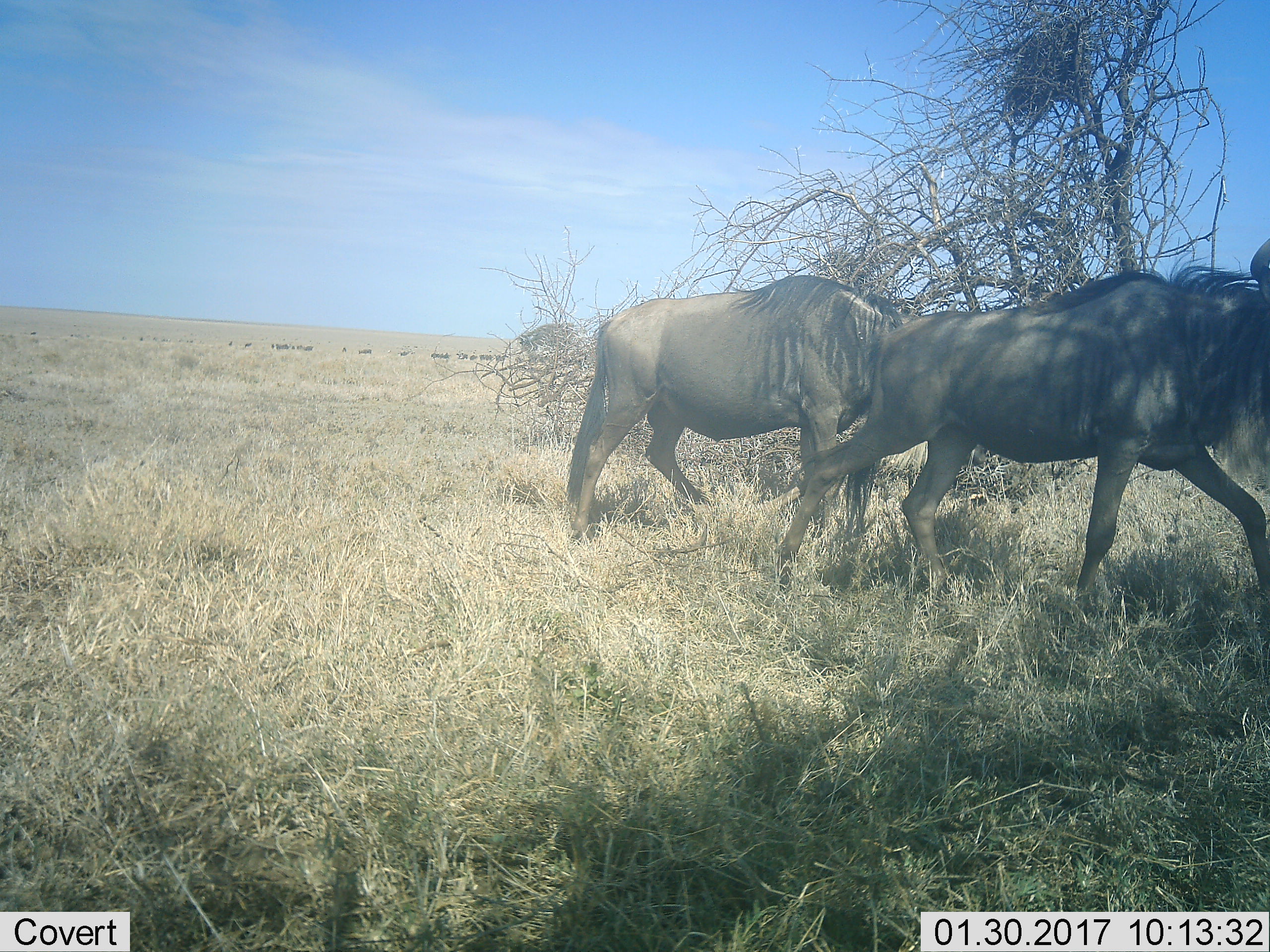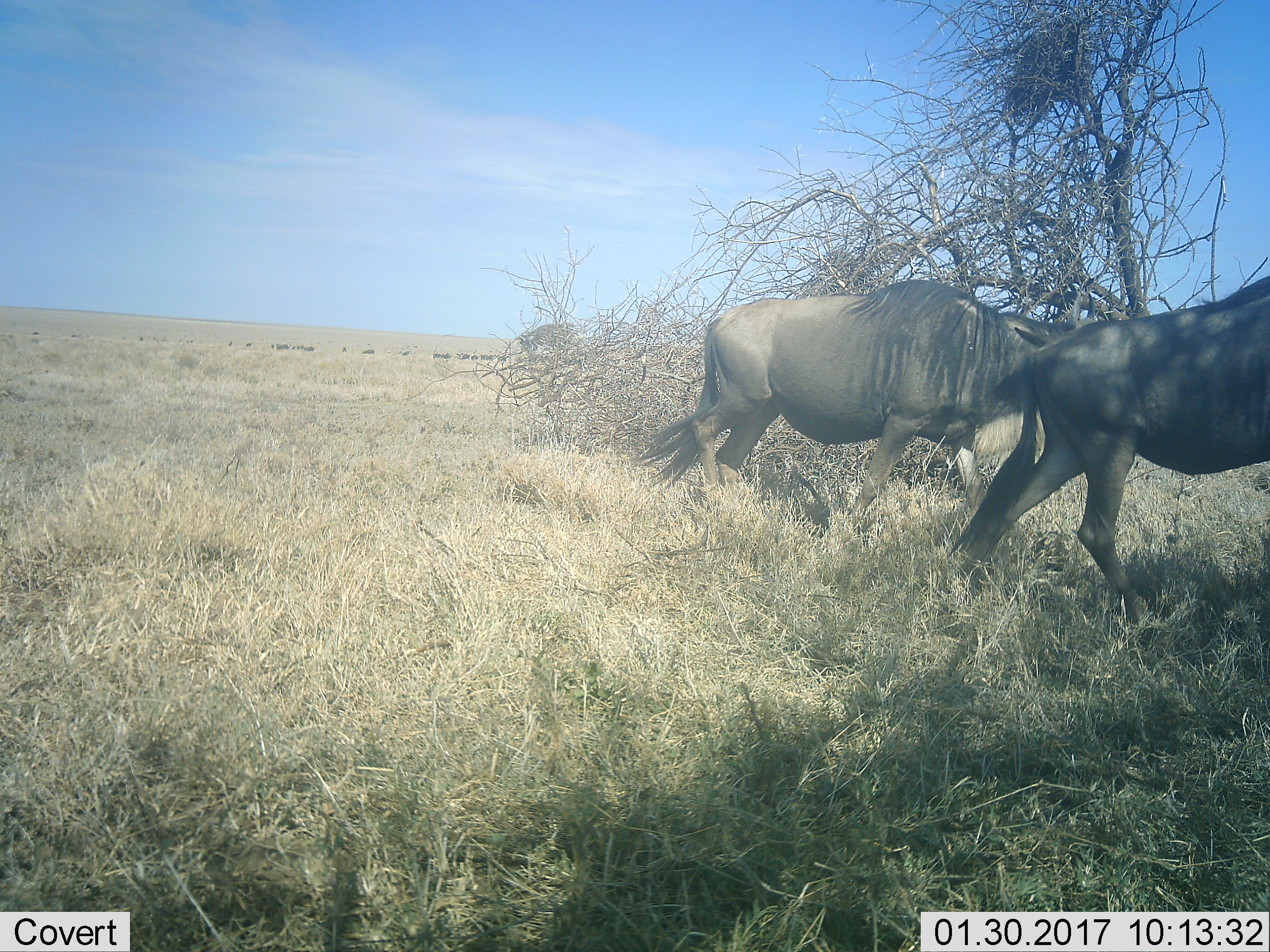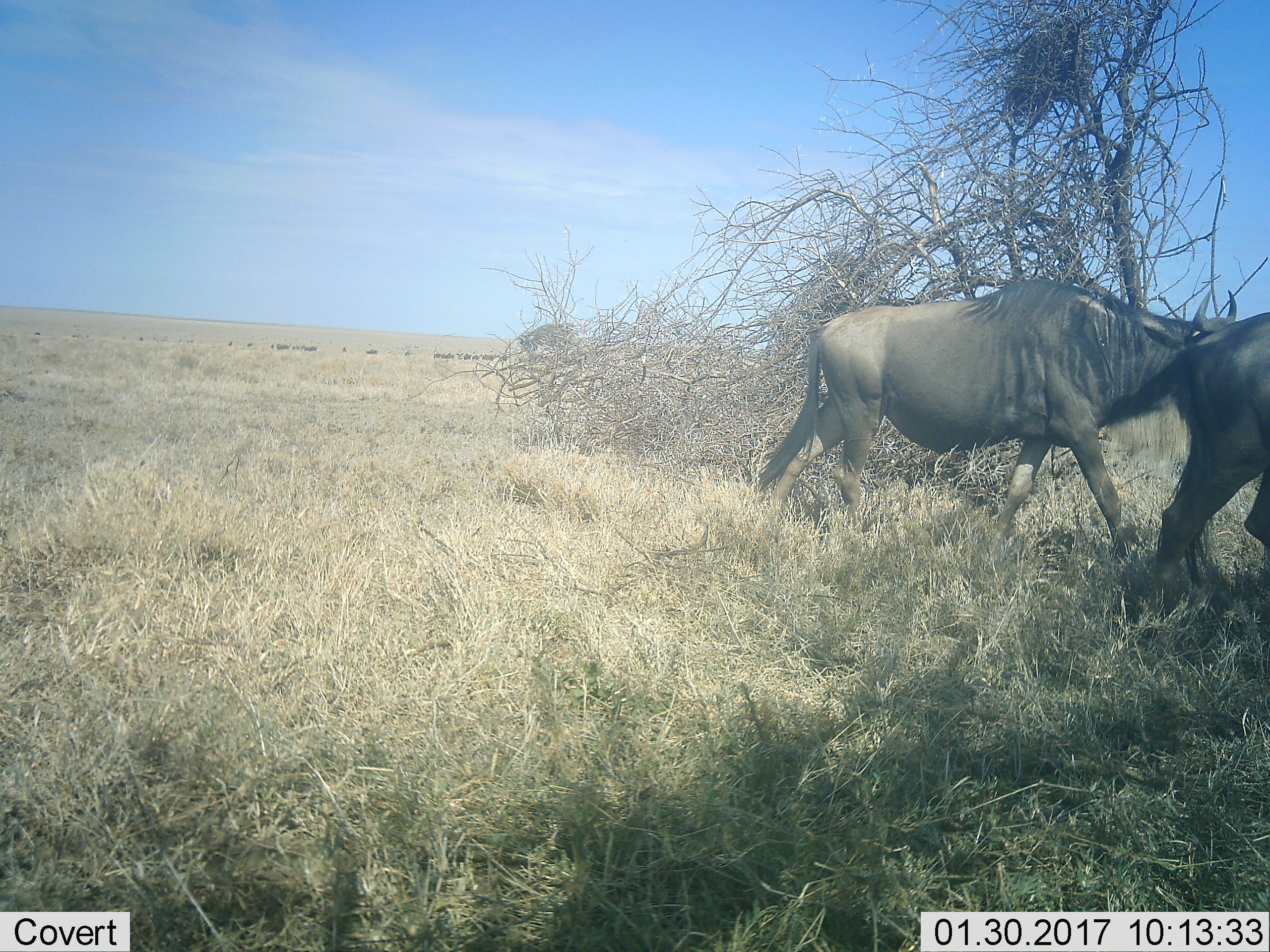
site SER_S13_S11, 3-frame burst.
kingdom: Animalia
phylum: Chordata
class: Mammalia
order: Artiodactyla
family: Bovidae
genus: Connochaetes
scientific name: Connochaetes taurinus taurinus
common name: blue wildebeest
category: wildebeestblue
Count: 2.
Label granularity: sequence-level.